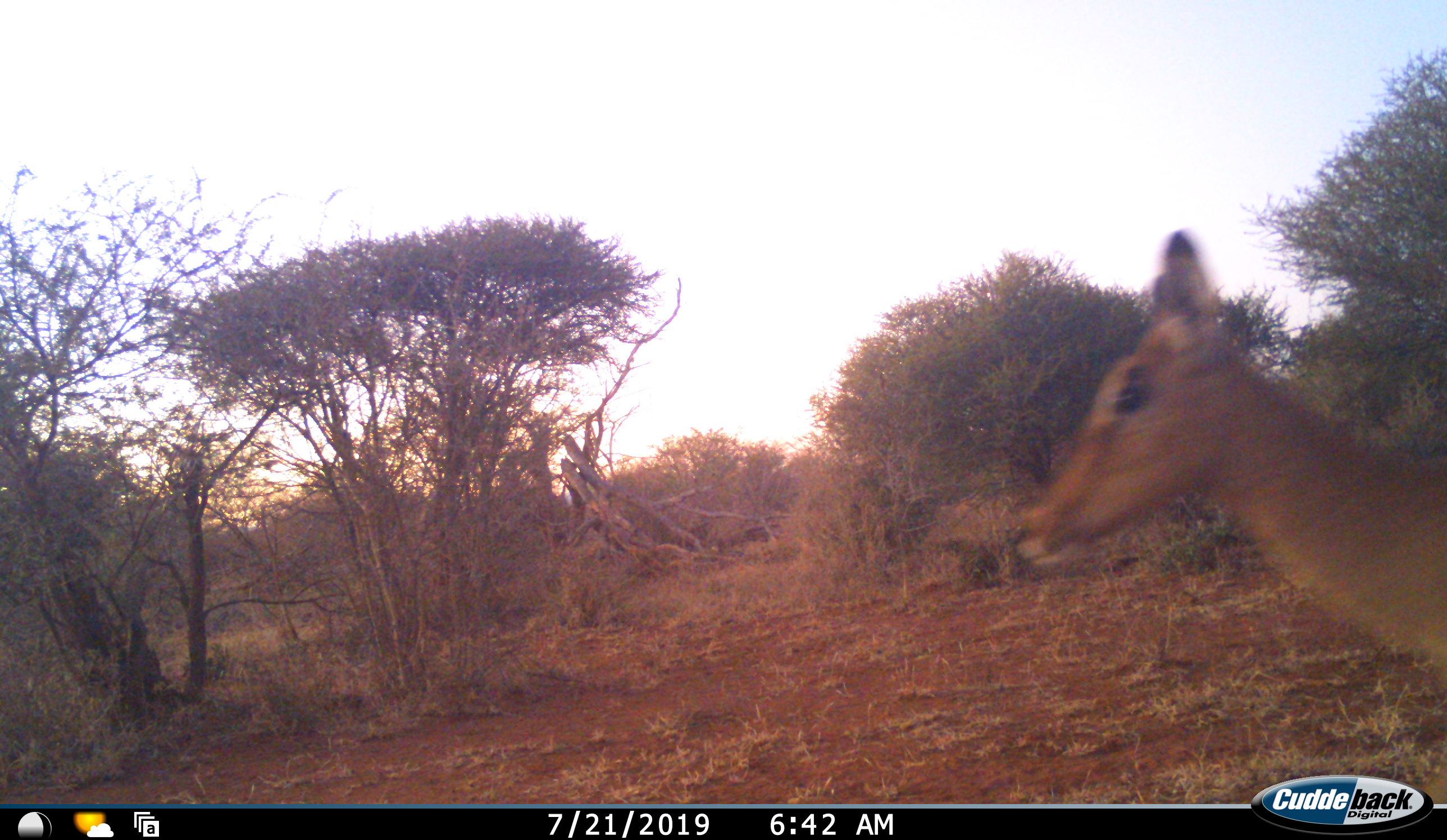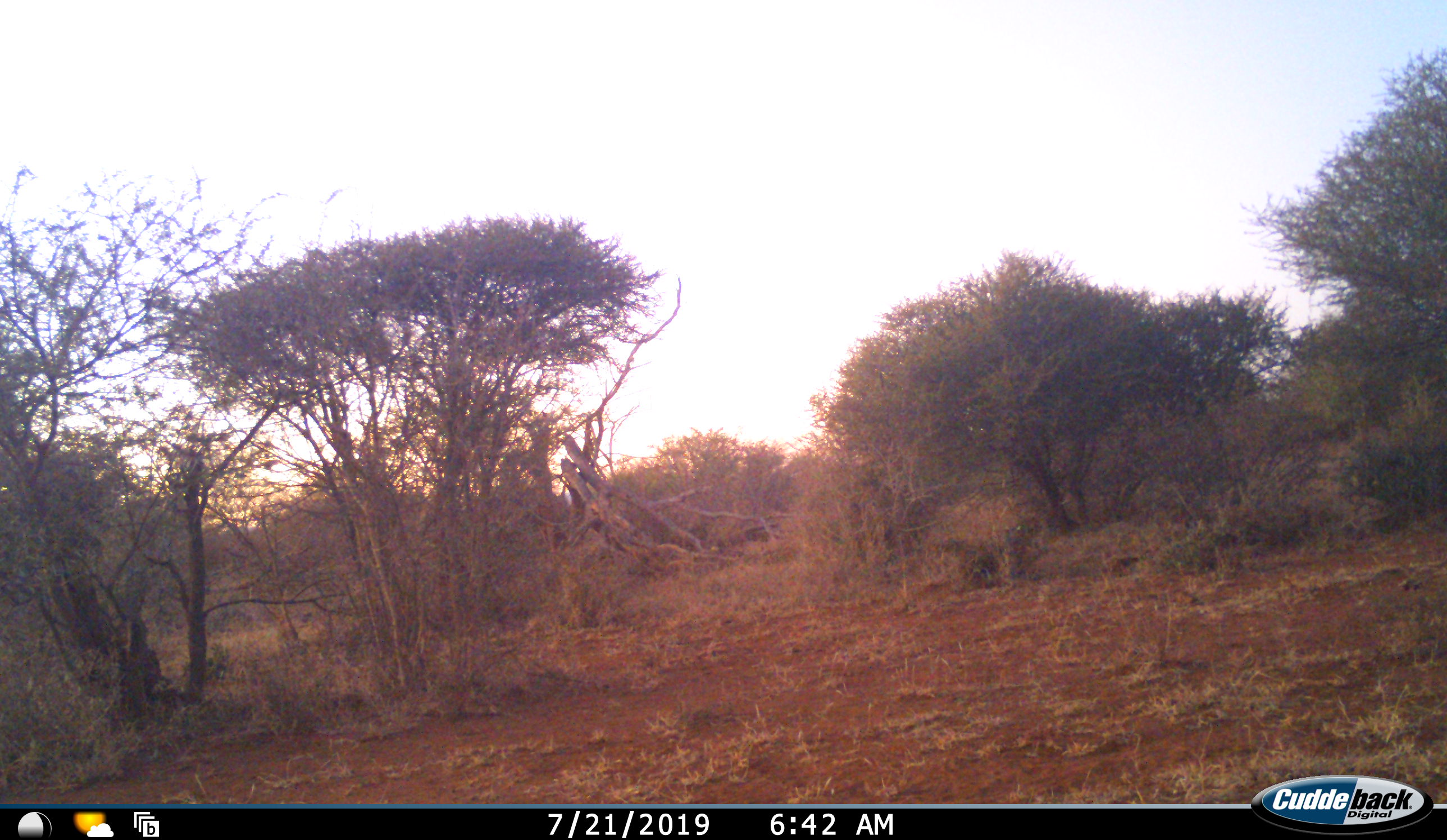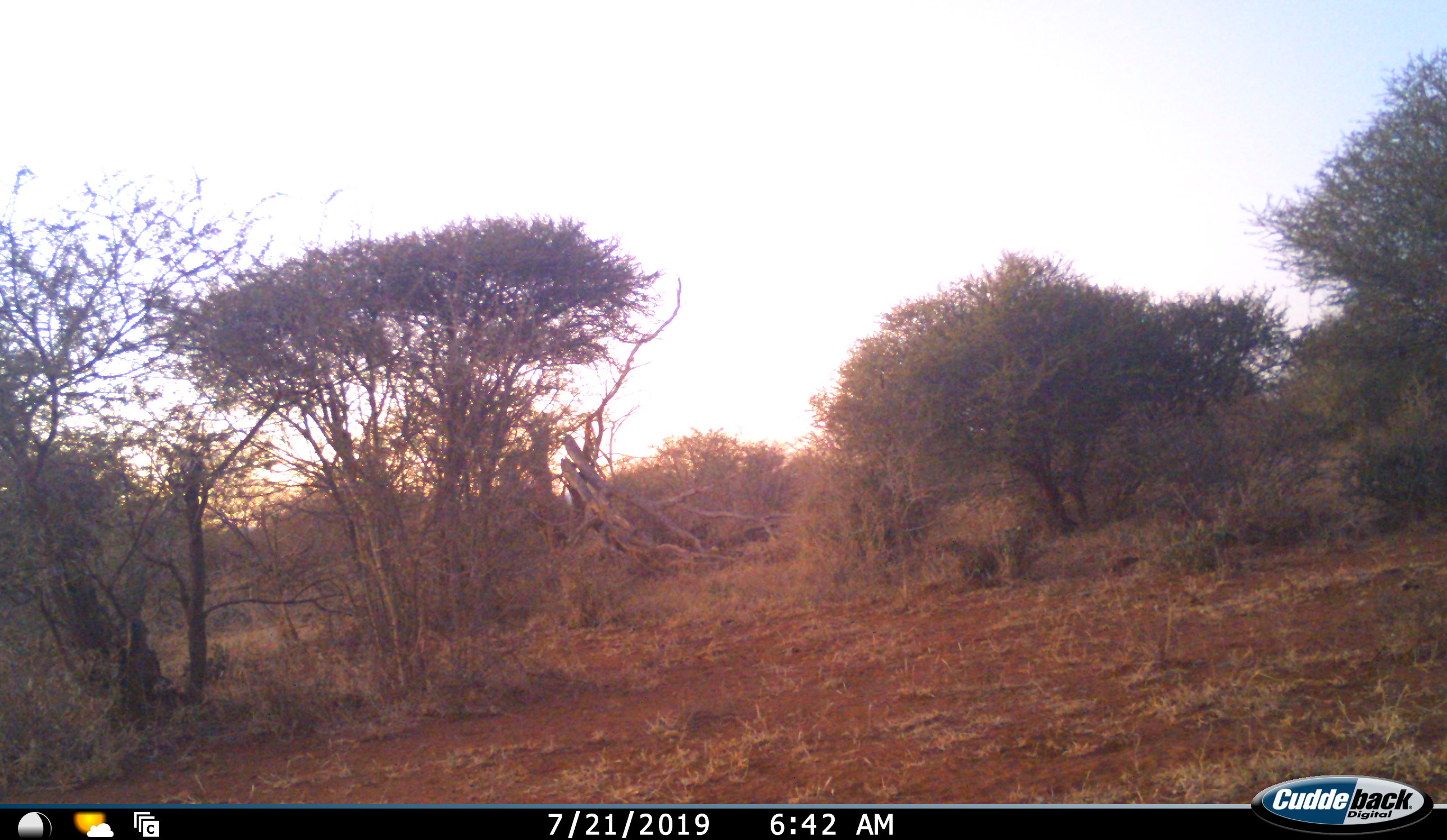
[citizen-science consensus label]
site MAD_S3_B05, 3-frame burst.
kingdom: Animalia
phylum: Chordata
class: Mammalia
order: Artiodactyla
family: Bovidae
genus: Aepyceros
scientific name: Aepyceros melampus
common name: impala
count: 1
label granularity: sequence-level